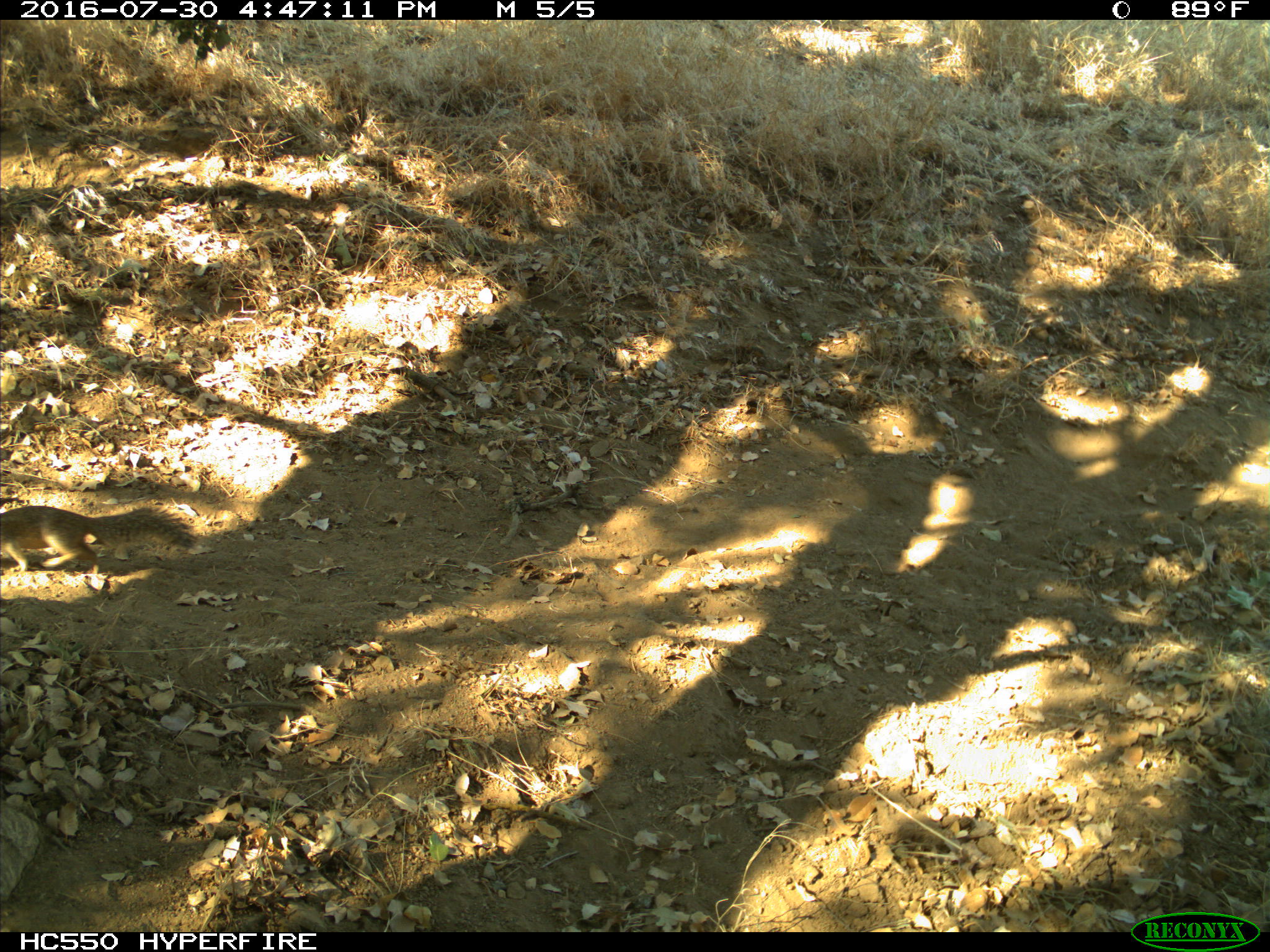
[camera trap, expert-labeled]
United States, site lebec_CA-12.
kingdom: Animalia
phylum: Chordata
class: Mammalia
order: Rodentia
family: Sciuridae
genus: Otospermophilus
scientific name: Otospermophilus beecheyi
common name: california ground squirrel